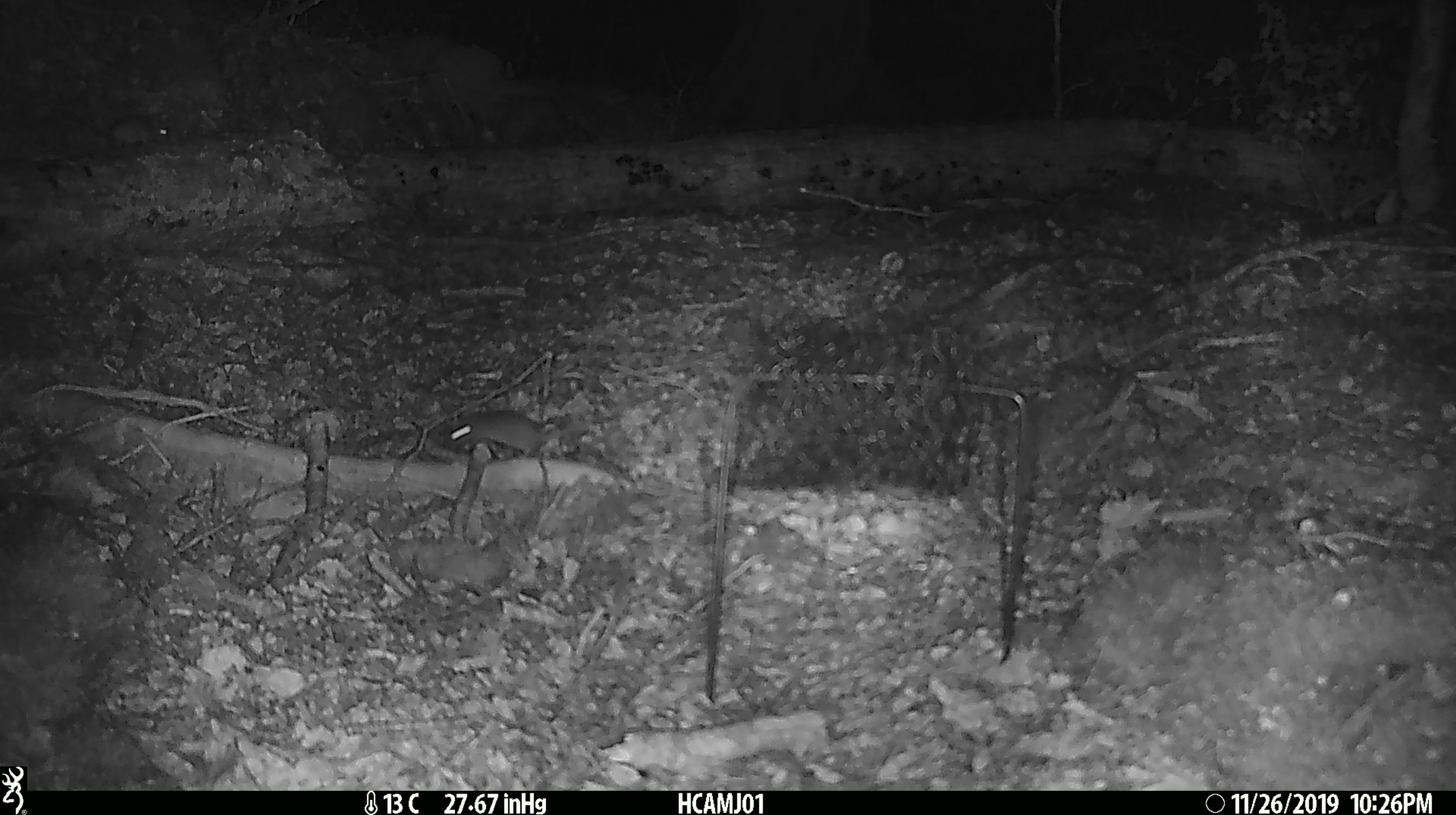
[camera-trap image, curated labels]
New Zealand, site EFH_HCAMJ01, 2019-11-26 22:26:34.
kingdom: Animalia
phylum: Chordata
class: Mammalia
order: Rodentia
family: Muridae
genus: Mus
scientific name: Mus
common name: mouse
Mouse (Mus).